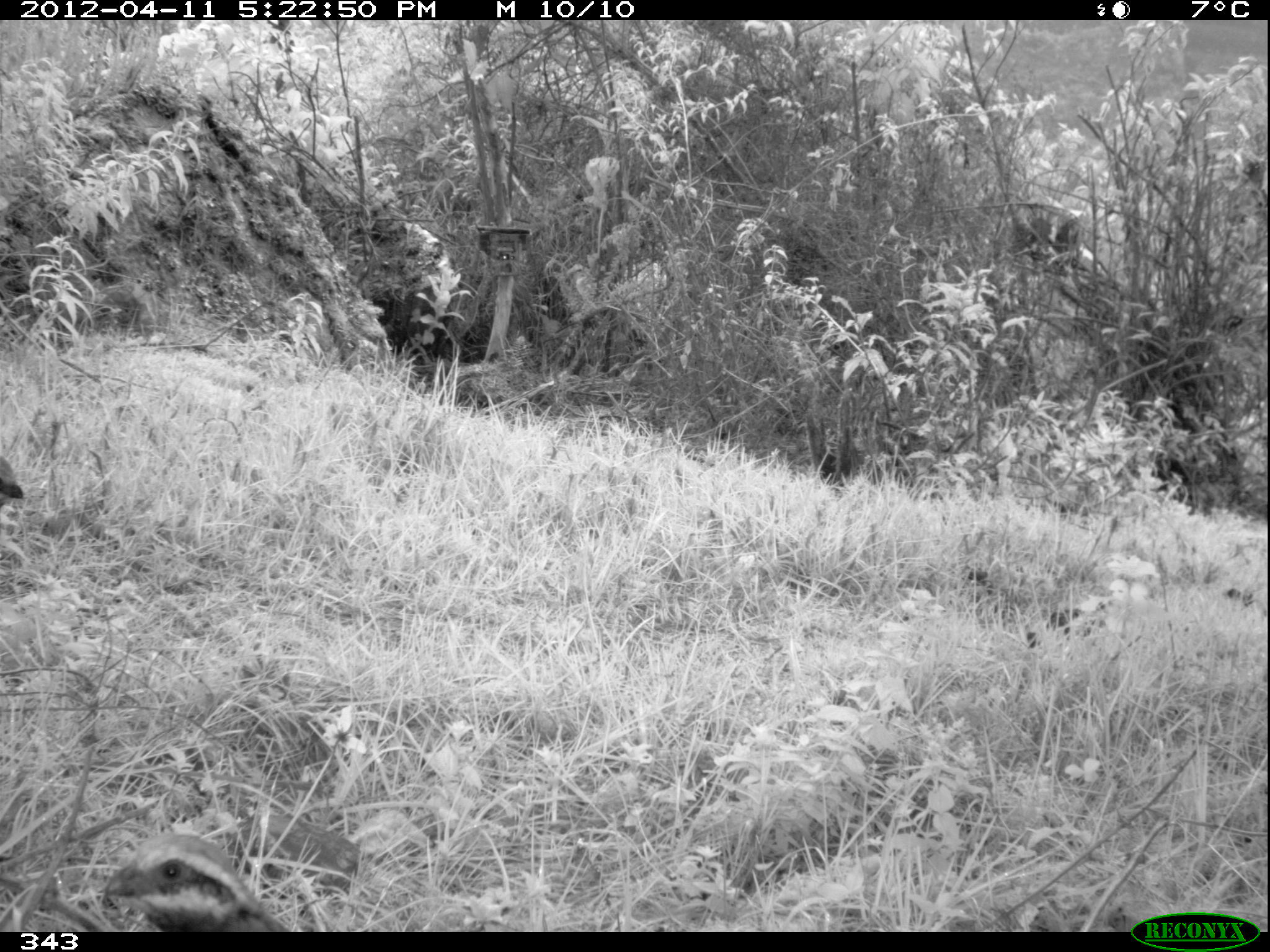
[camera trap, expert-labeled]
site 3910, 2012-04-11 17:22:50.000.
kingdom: Animalia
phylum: Chordata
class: Aves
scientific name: Aves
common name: bird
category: unknown bird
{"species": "unknown bird (bird) (Aves)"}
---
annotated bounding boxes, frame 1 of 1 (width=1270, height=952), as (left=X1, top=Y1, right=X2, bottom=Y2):
unknown bird: (left=92, top=829, right=290, bottom=932); (left=0, top=455, right=25, bottom=509)